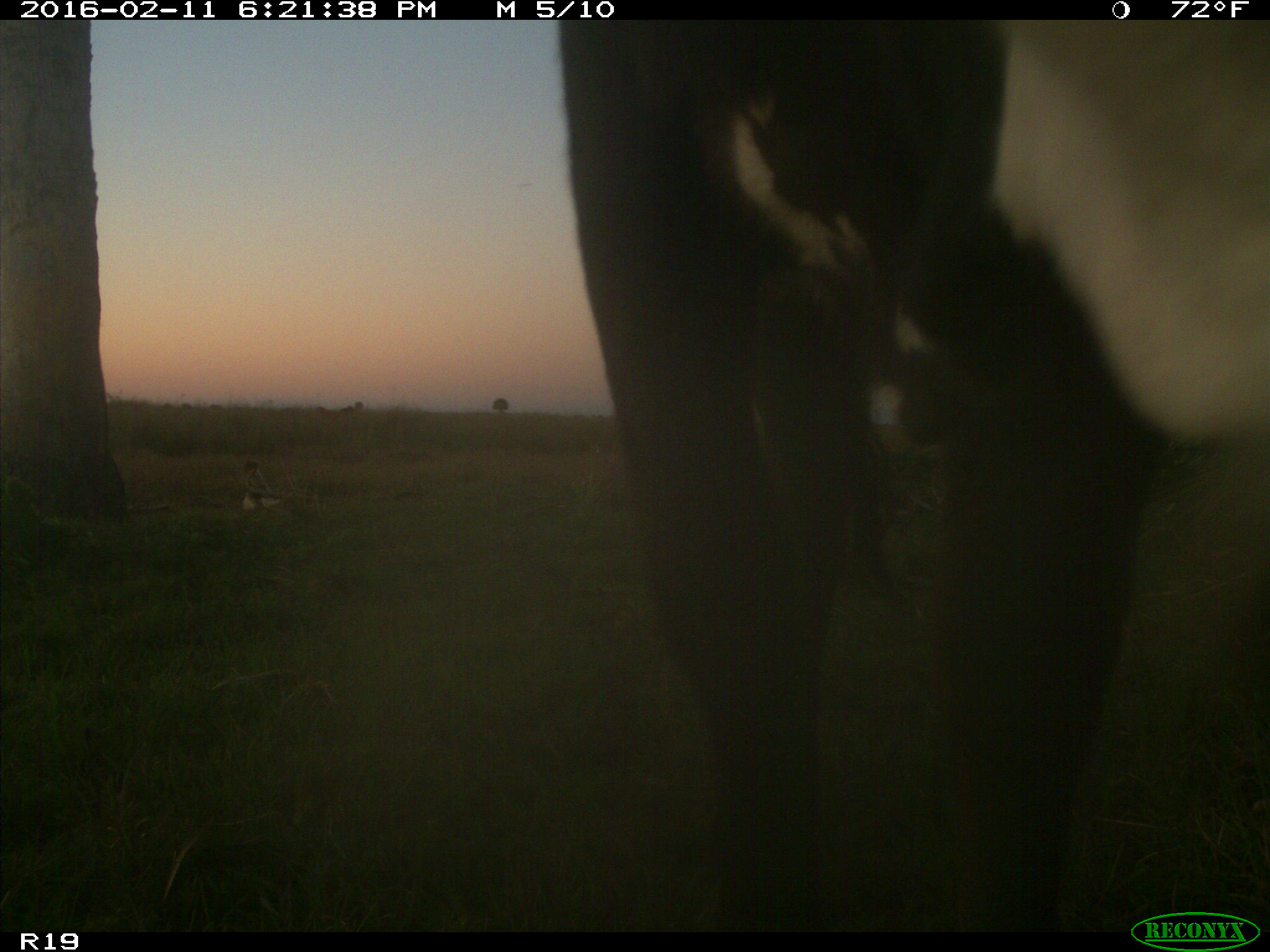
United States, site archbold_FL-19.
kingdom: Animalia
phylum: Chordata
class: Mammalia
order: Artiodactyla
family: Bovidae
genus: Bos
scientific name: Bos taurus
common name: domestic cow